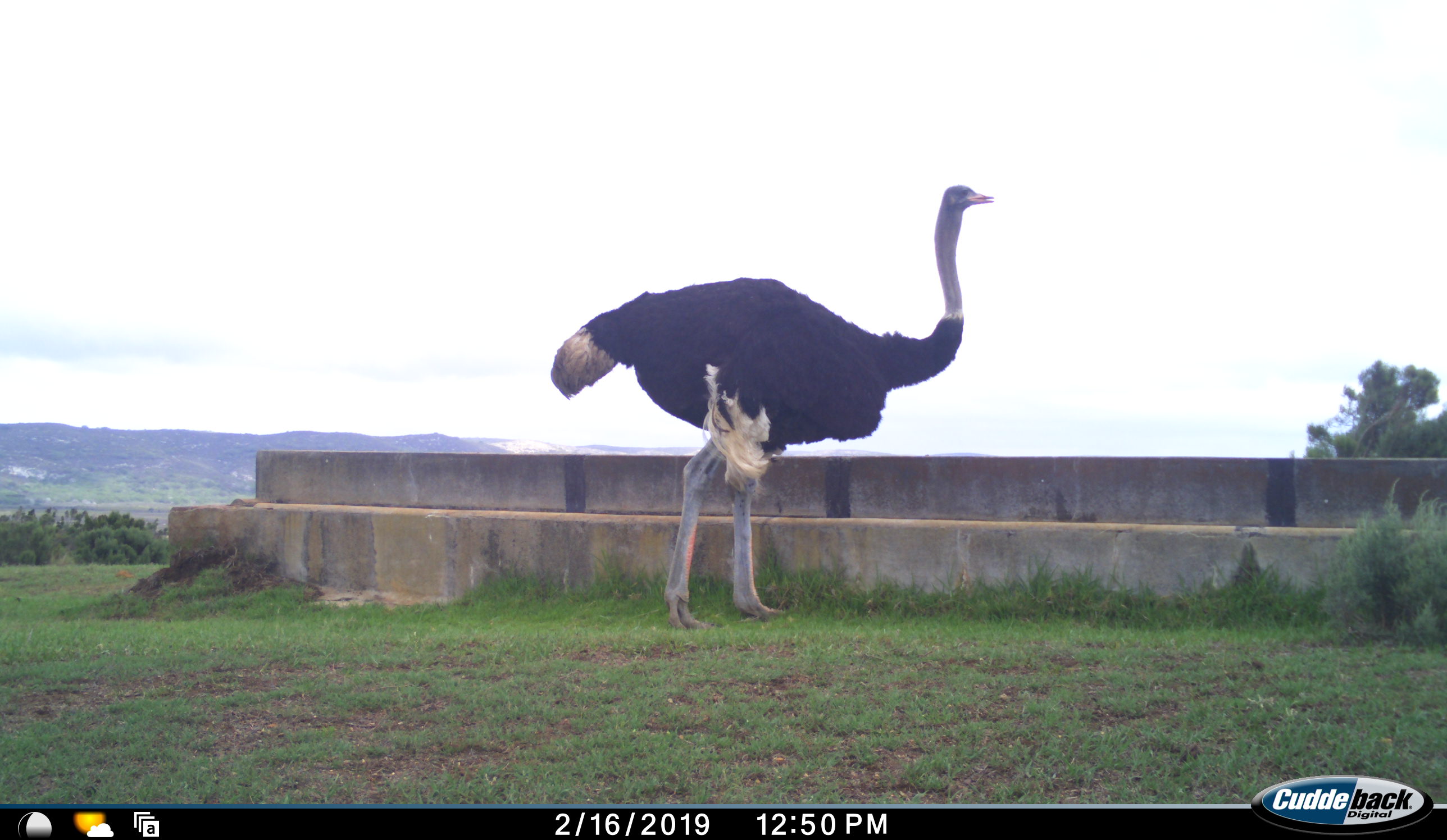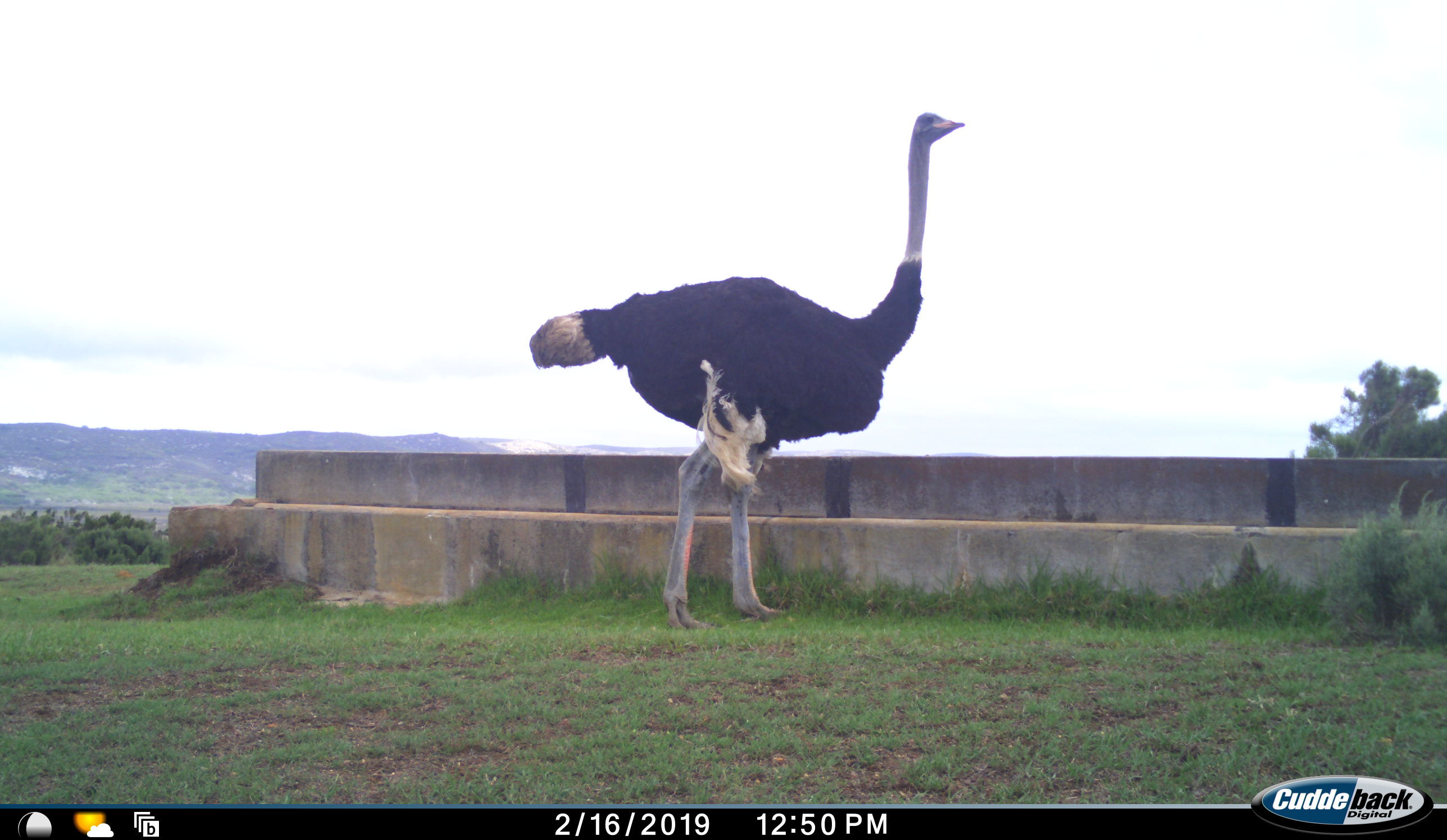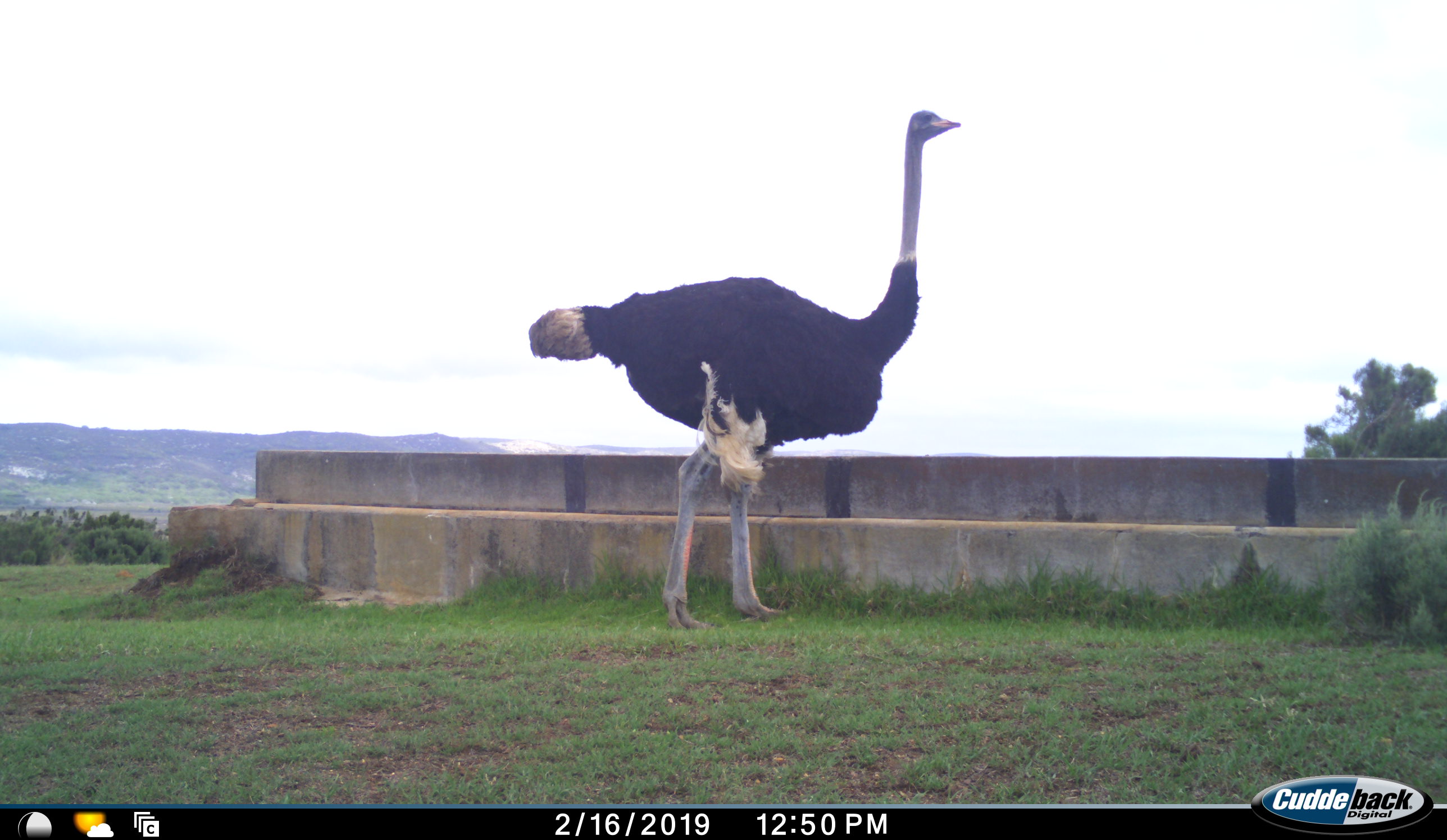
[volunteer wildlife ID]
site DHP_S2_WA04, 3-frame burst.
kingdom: Animalia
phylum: Chordata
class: Aves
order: Struthioniformes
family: Struthionidae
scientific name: Struthionidae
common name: ostrich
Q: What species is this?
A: Ostrich (Struthionidae).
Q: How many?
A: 1.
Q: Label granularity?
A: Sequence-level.